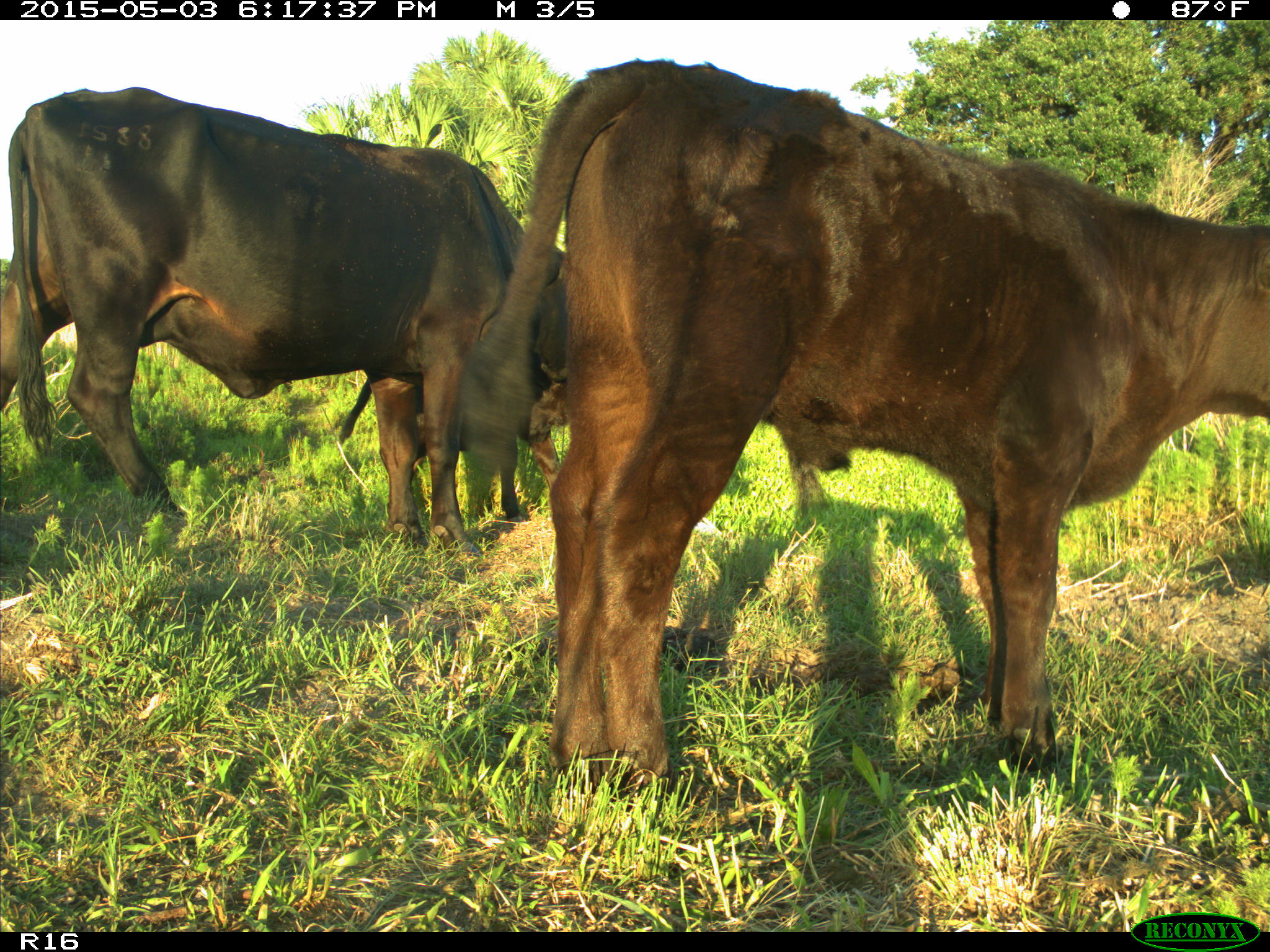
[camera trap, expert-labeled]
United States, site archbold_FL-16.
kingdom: Animalia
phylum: Chordata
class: Mammalia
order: Artiodactyla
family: Bovidae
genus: Bos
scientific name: Bos taurus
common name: domestic cow